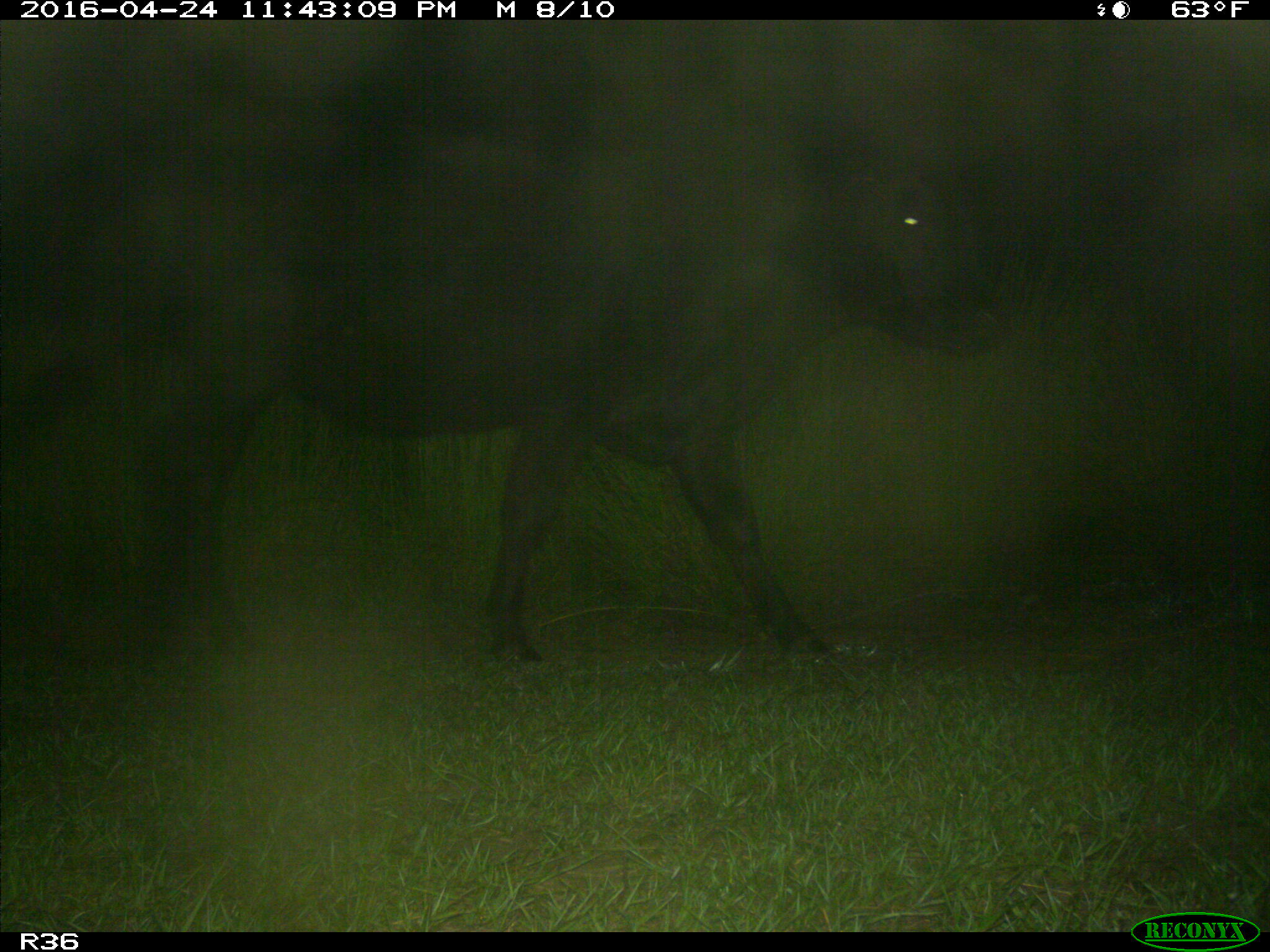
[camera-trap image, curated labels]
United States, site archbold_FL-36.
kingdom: Animalia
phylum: Chordata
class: Mammalia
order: Artiodactyla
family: Bovidae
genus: Bos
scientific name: Bos taurus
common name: domestic cow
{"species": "Bos taurus (domestic cow)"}